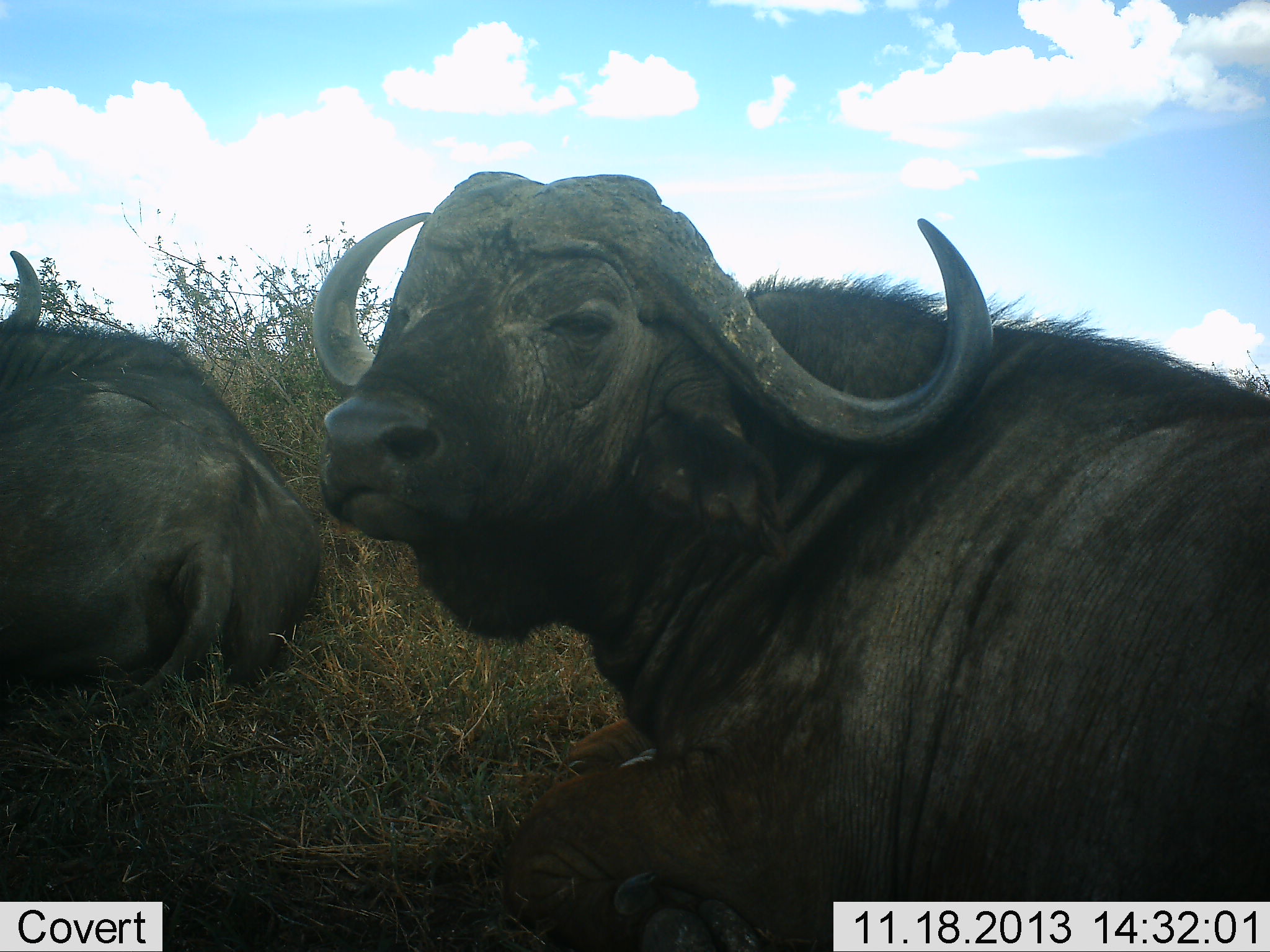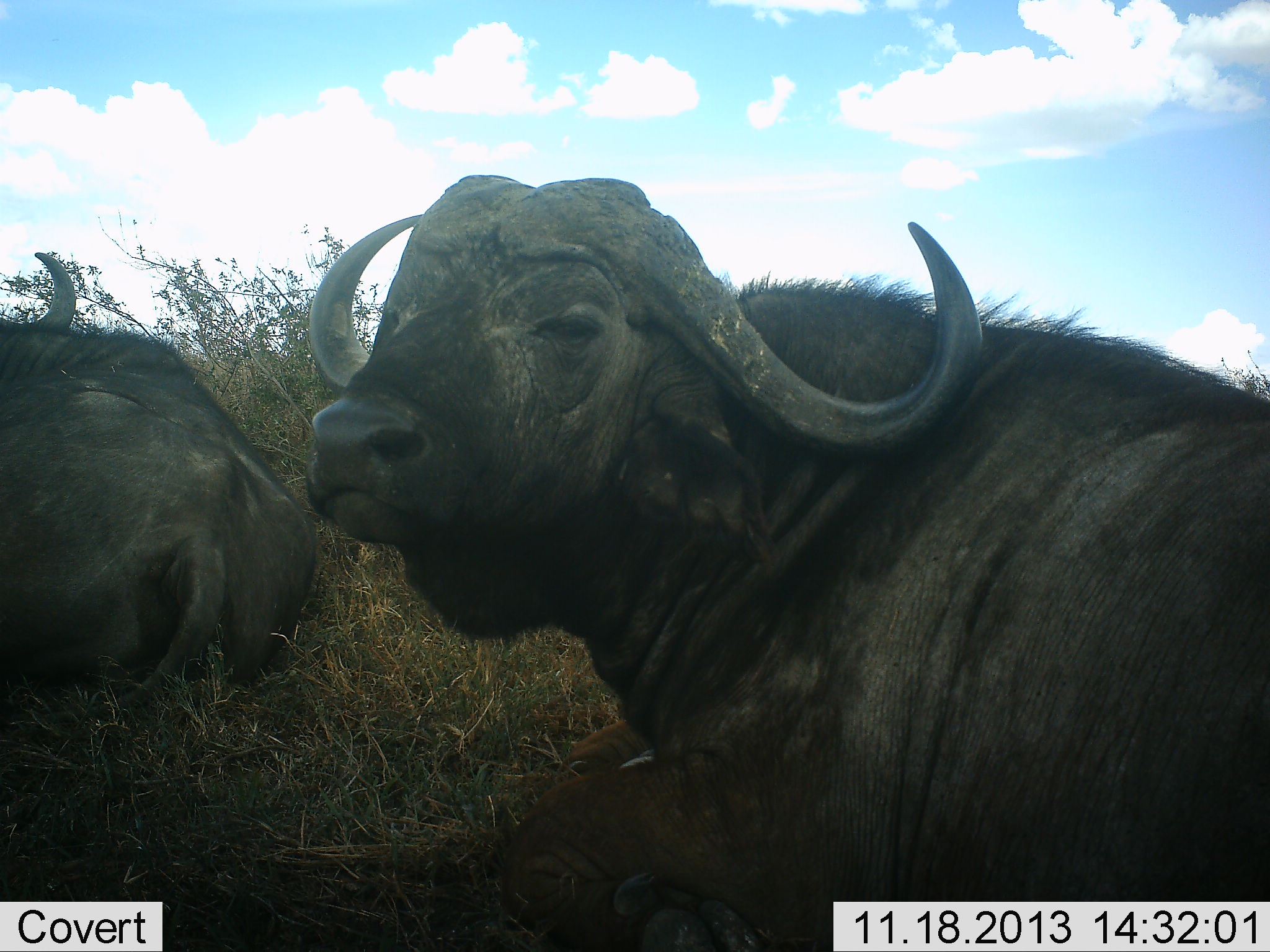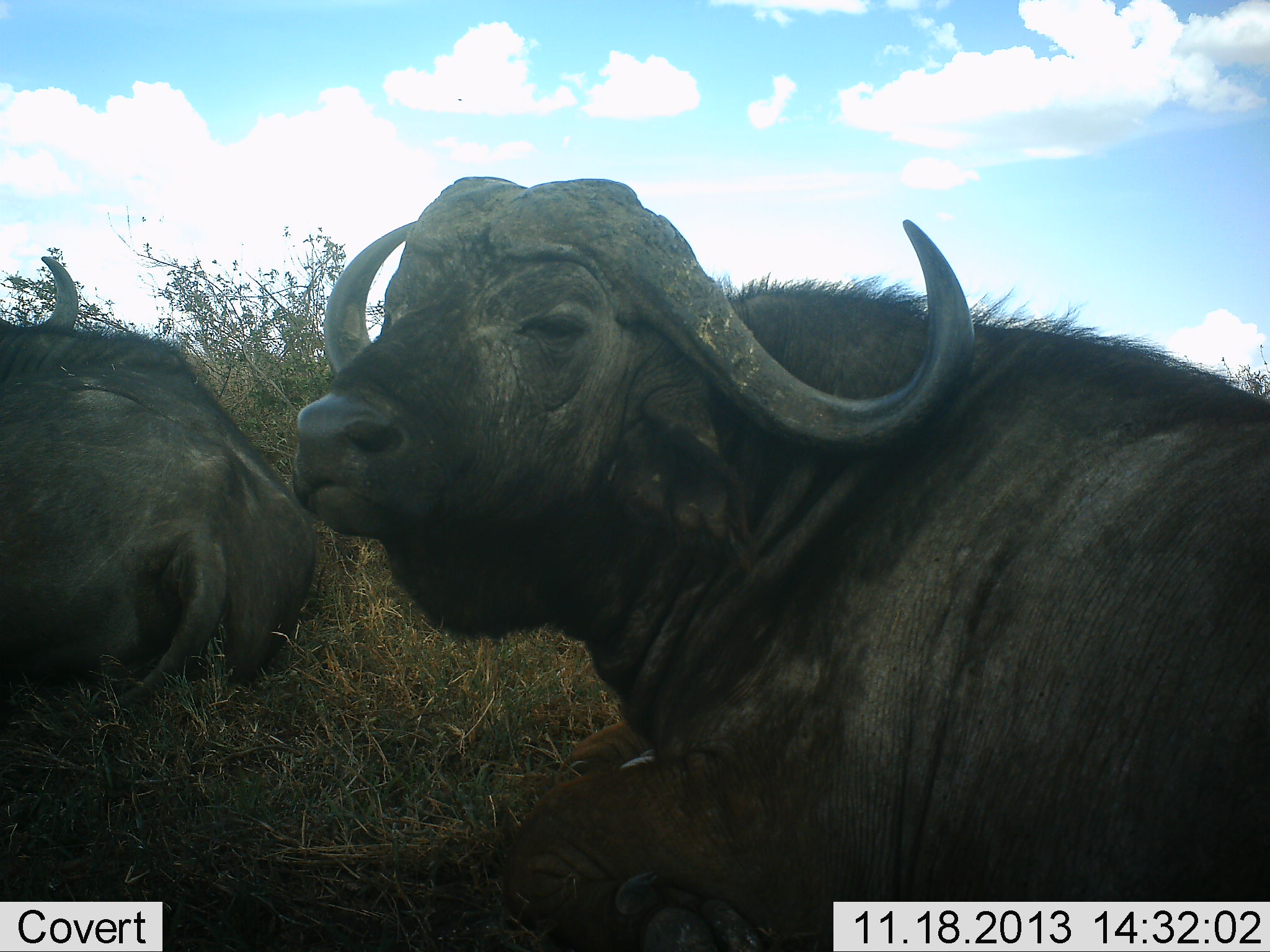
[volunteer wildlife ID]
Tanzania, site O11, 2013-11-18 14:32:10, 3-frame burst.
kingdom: Animalia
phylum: Chordata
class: Mammalia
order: Artiodactyla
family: Bovidae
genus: Syncerus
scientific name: Syncerus caffer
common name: cape buffalo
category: buffalo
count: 2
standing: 0%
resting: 100%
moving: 0%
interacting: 0%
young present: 10%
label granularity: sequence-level